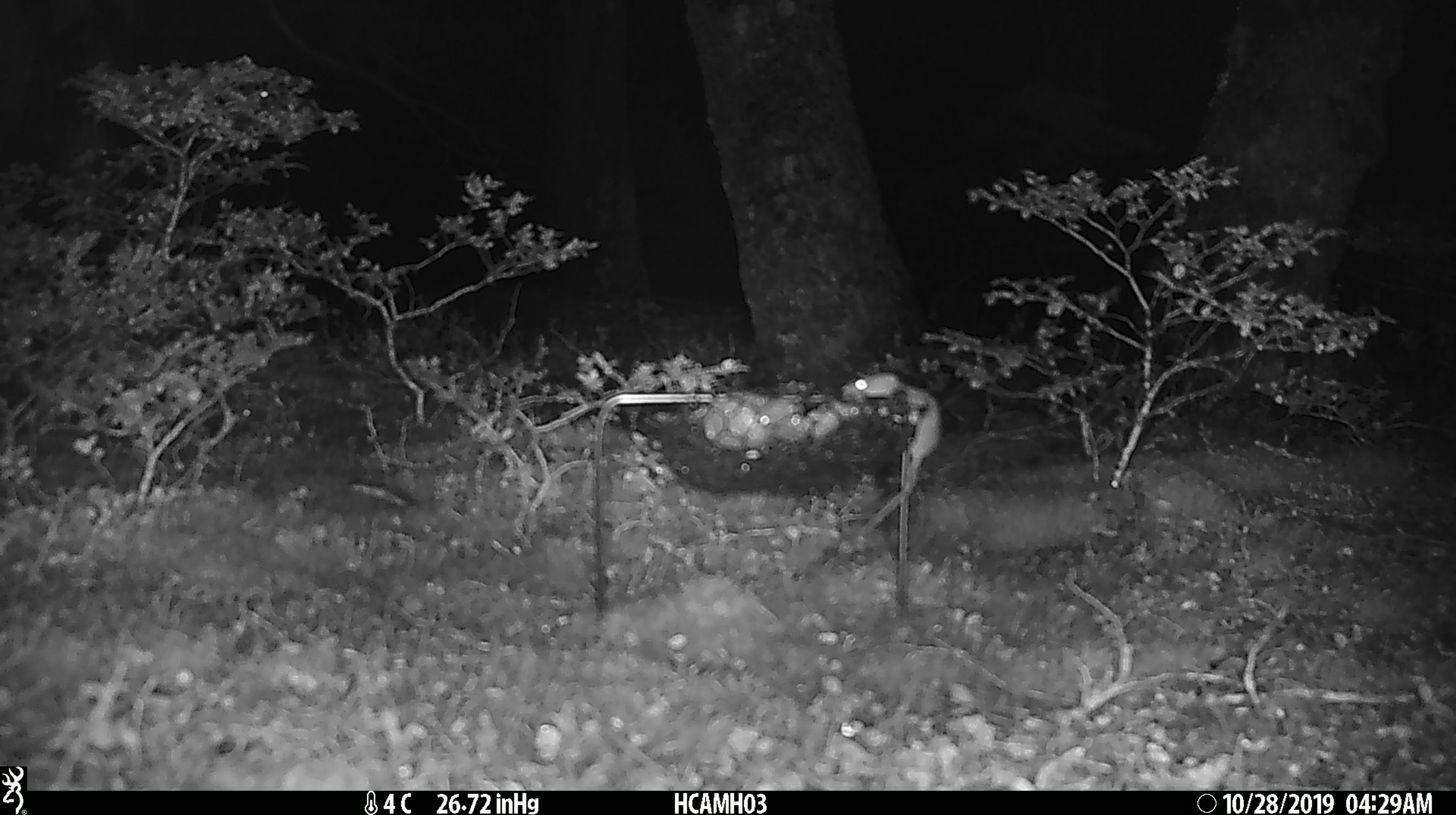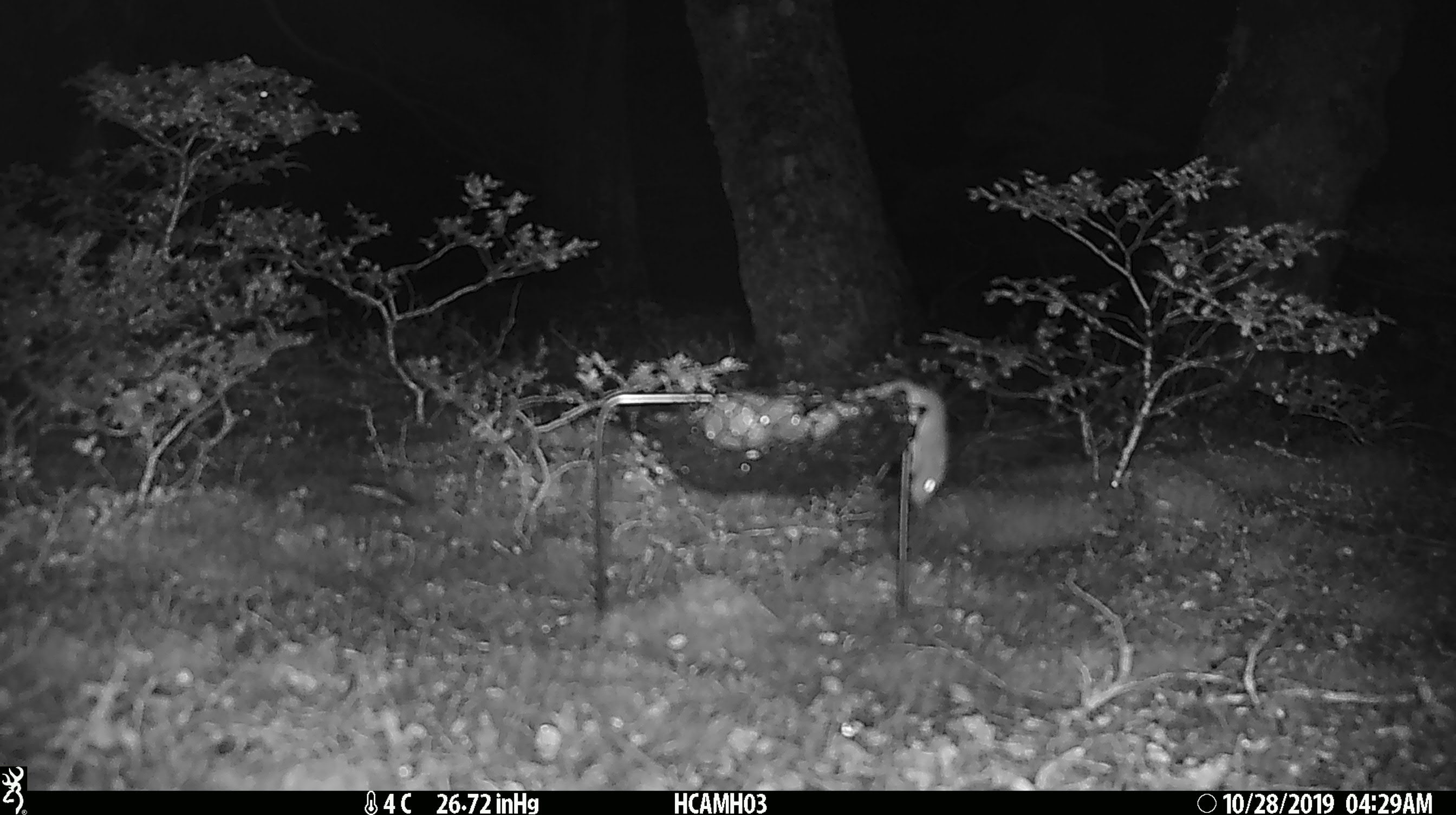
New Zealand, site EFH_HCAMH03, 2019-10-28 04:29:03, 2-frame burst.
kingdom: Animalia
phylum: Chordata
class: Mammalia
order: Rodentia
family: Muridae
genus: Mus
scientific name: Mus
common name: mouse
Mouse (Mus).